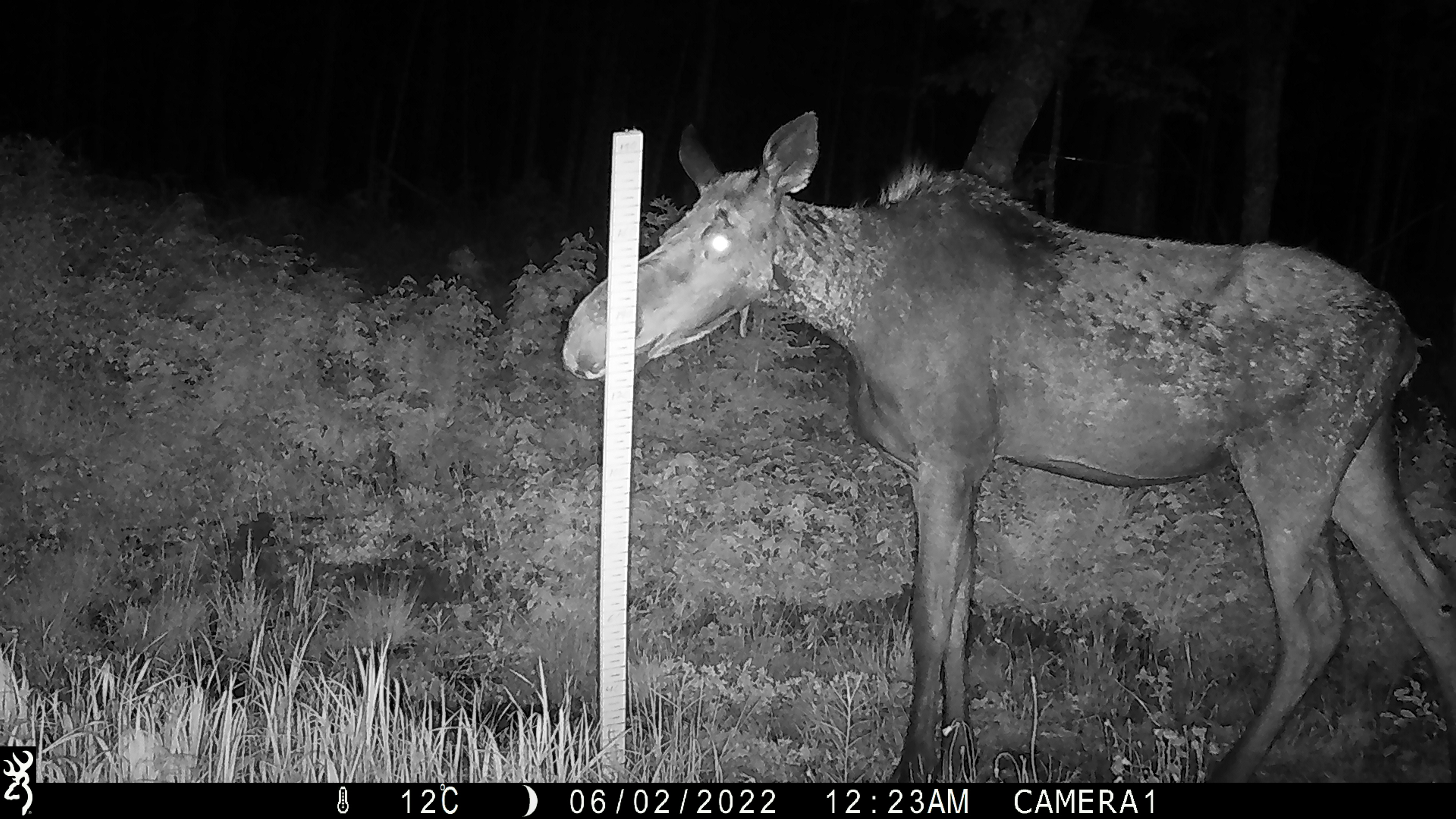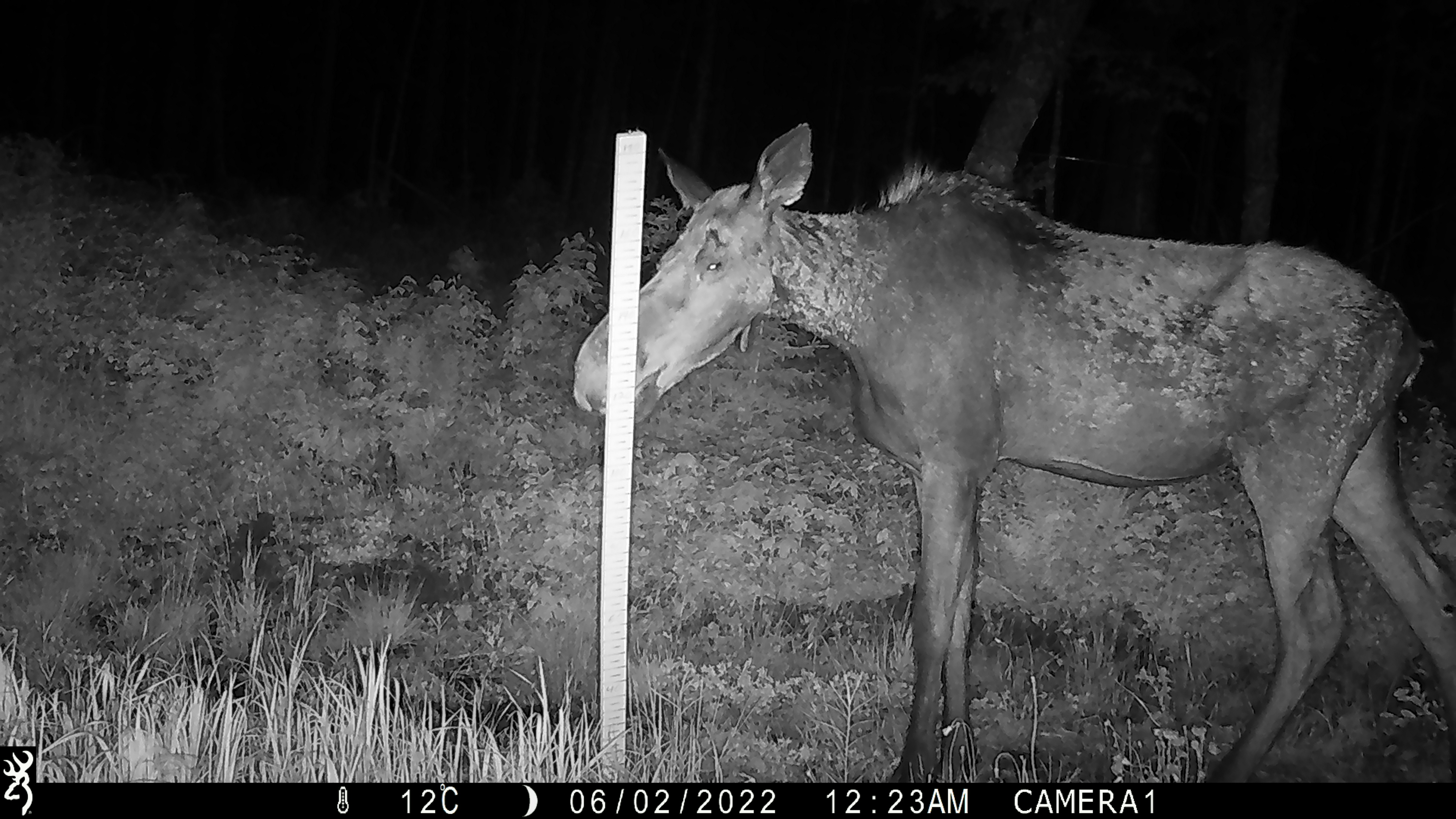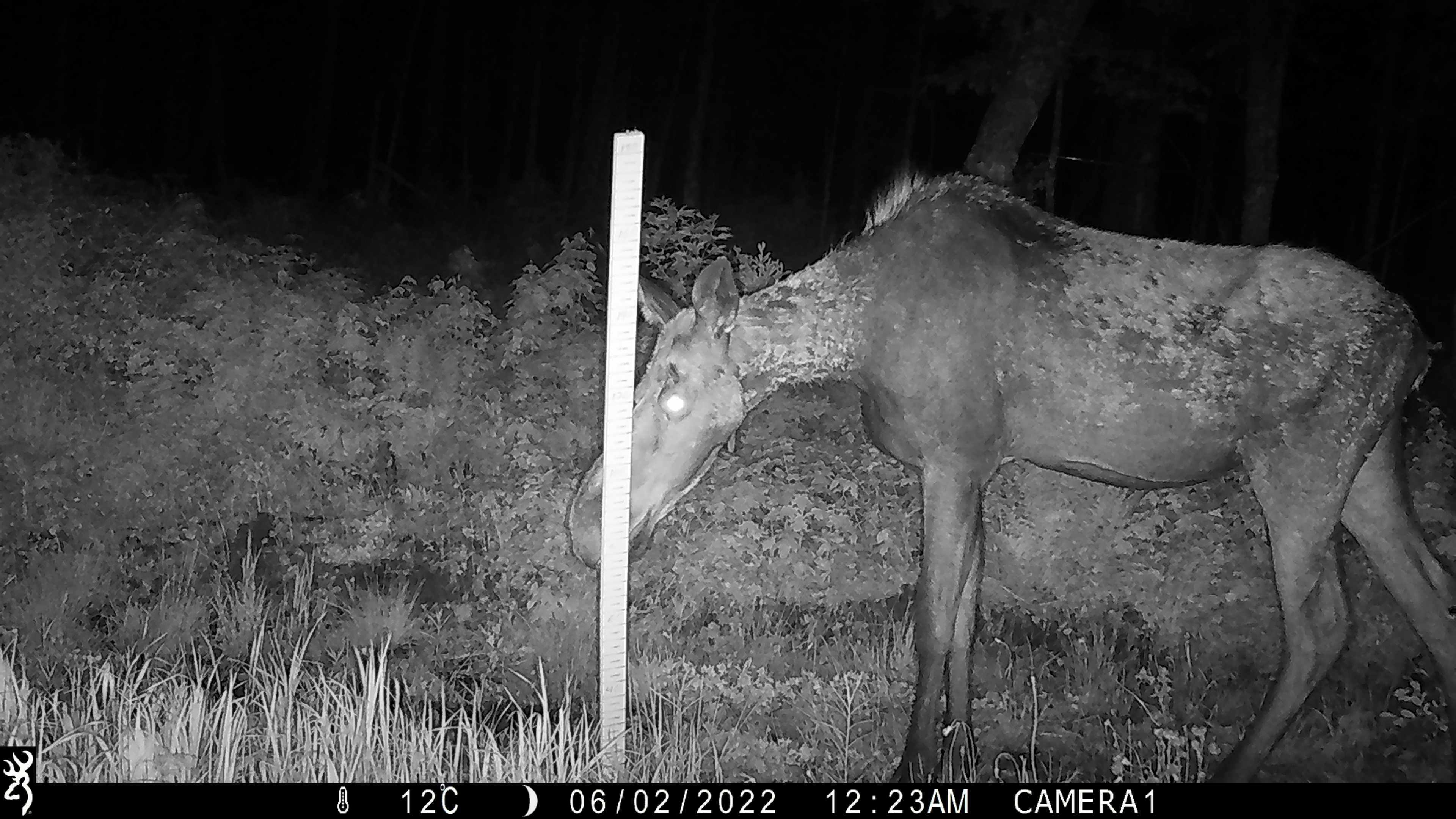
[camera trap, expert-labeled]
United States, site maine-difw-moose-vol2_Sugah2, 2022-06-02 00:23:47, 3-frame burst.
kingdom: Animalia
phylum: Chordata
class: Mammalia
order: Artiodactyla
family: Cervidae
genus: Alces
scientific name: Alces alces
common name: moose